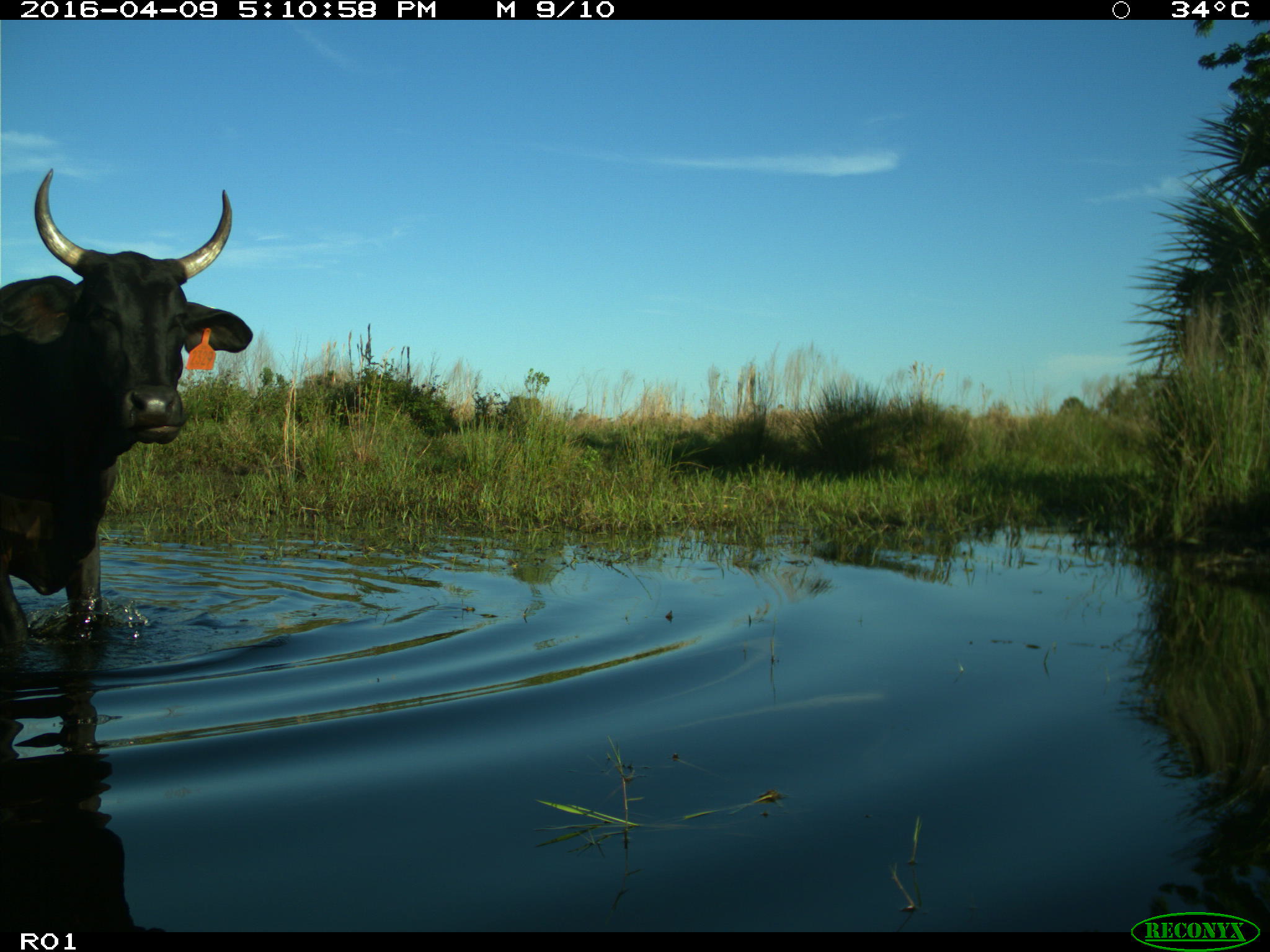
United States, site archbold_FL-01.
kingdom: Animalia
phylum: Chordata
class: Mammalia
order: Artiodactyla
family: Bovidae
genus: Bos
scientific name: Bos taurus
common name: domestic cow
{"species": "Bos taurus (domestic cow)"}